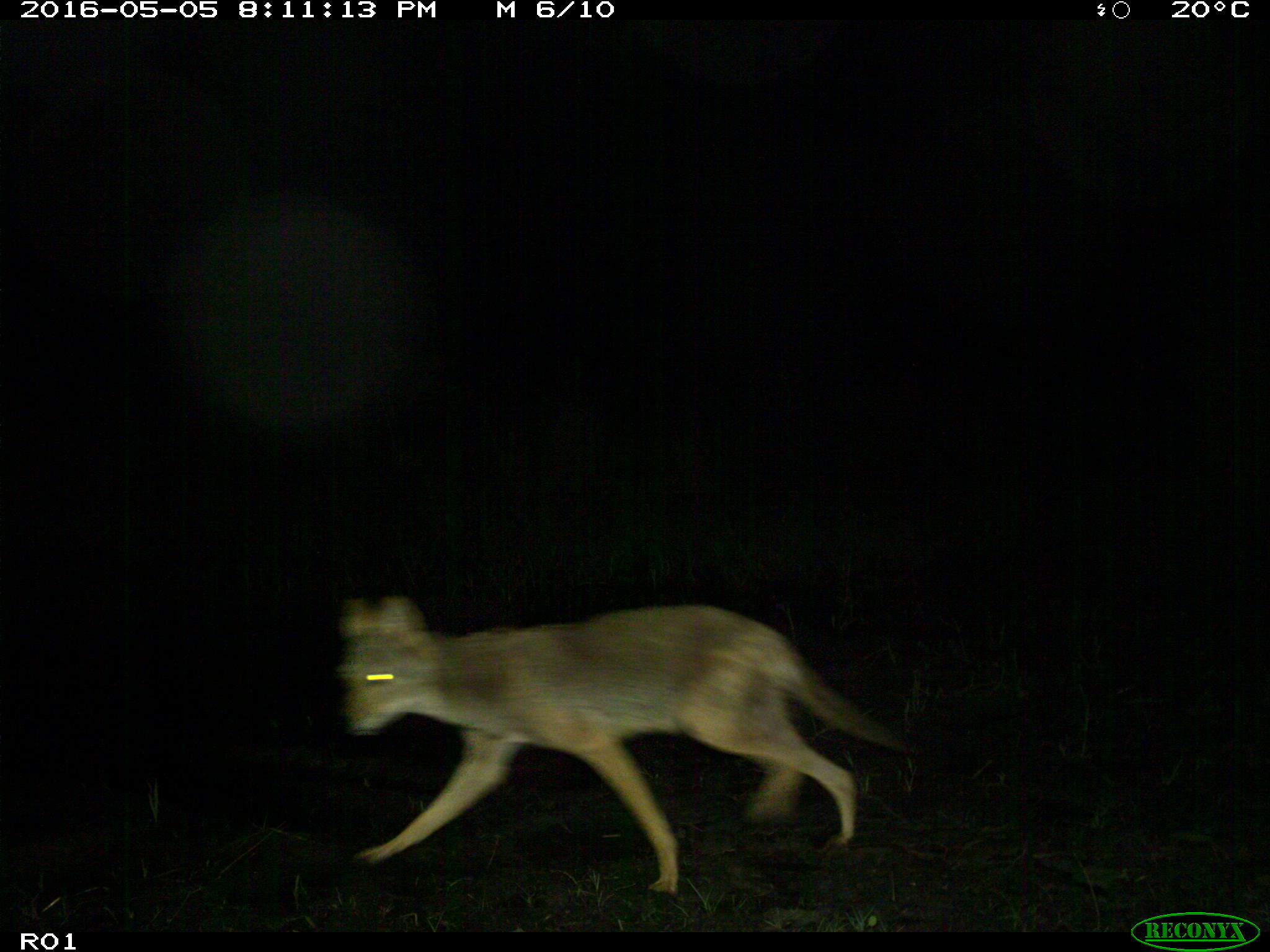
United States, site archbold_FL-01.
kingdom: Animalia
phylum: Chordata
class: Mammalia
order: Carnivora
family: Canidae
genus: Canis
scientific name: Canis latrans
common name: coyote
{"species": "Canis latrans (coyote)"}